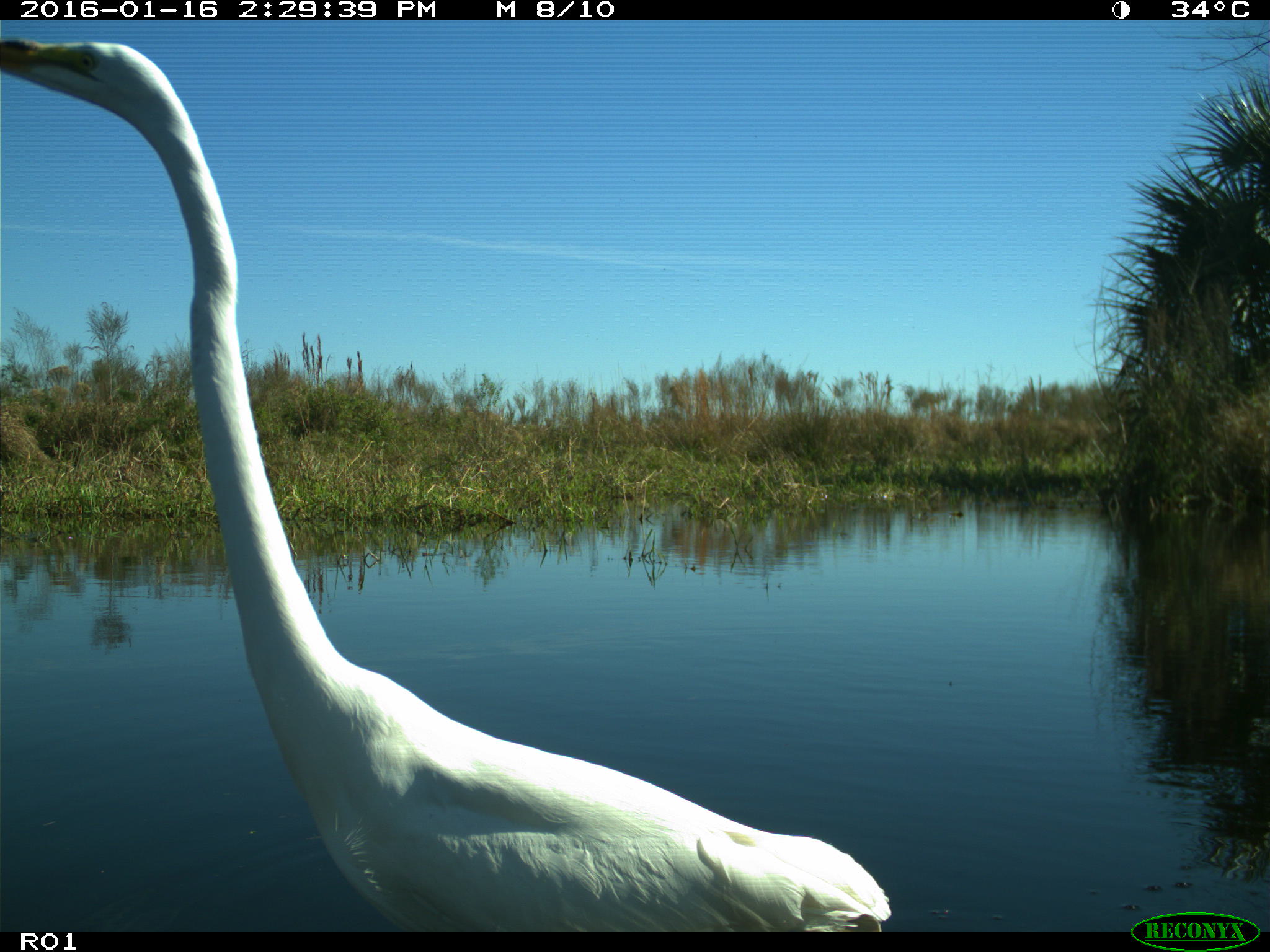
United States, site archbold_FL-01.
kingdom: Animalia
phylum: Chordata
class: Aves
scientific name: Aves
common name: birds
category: unidentified bird